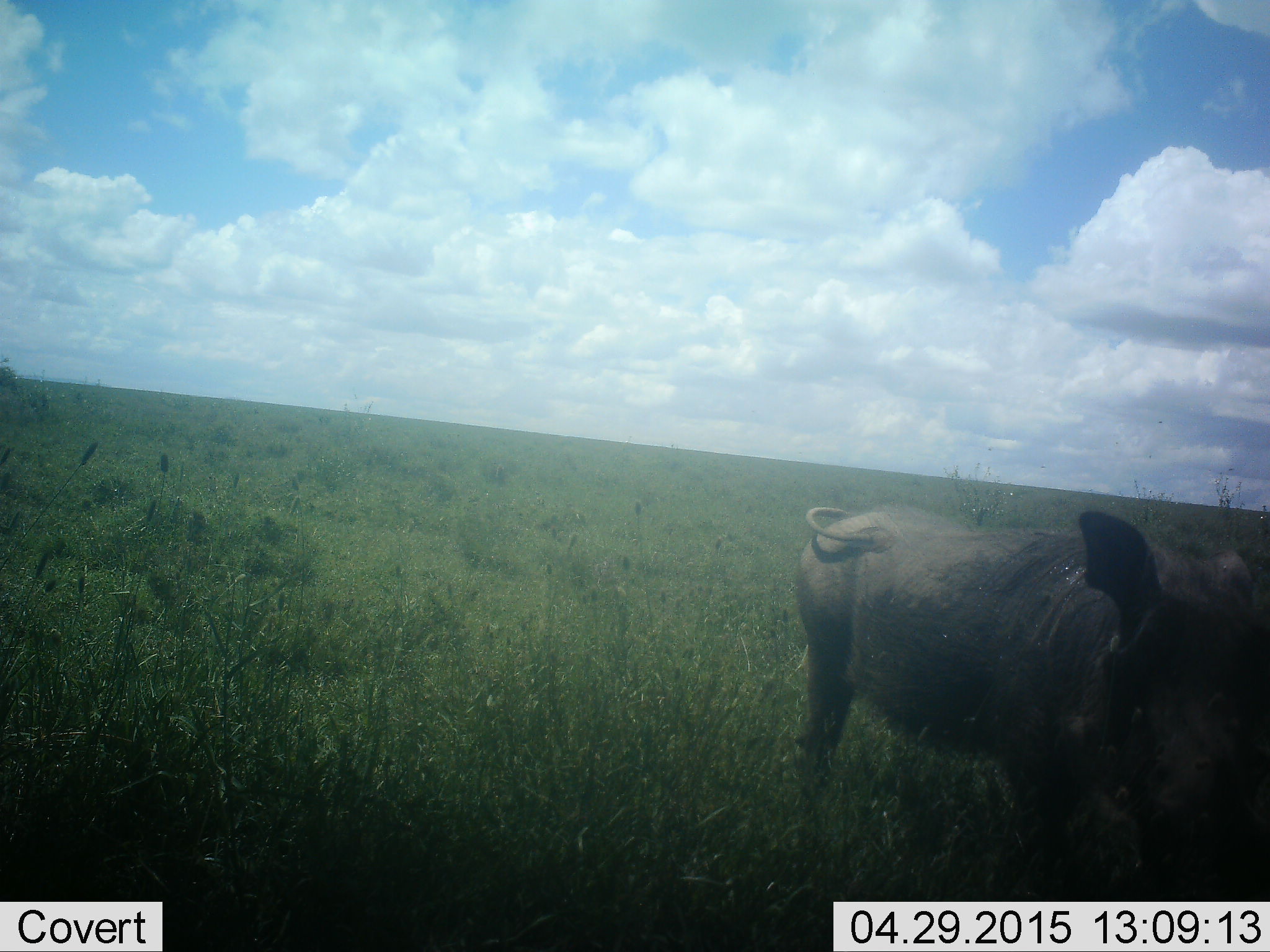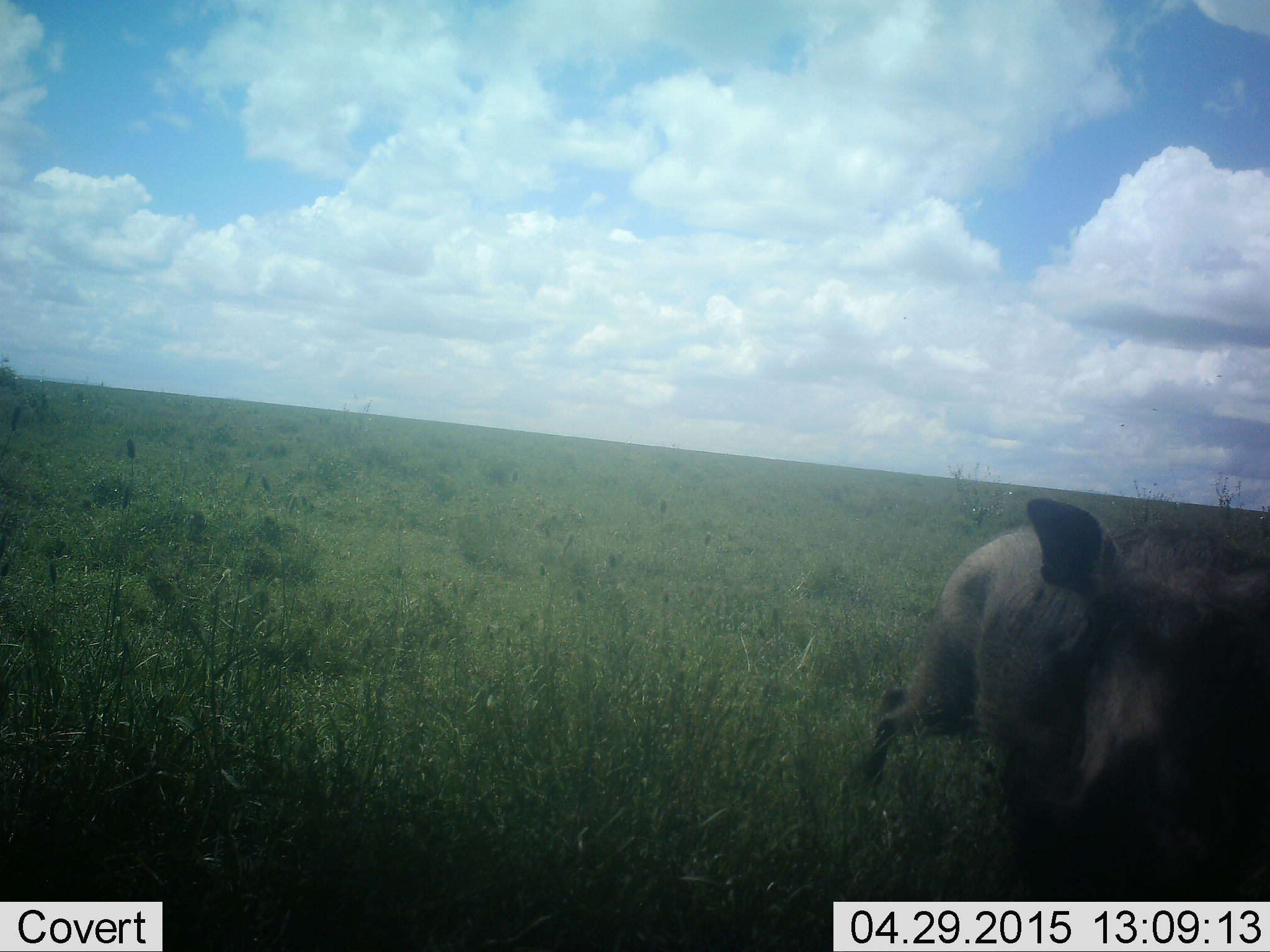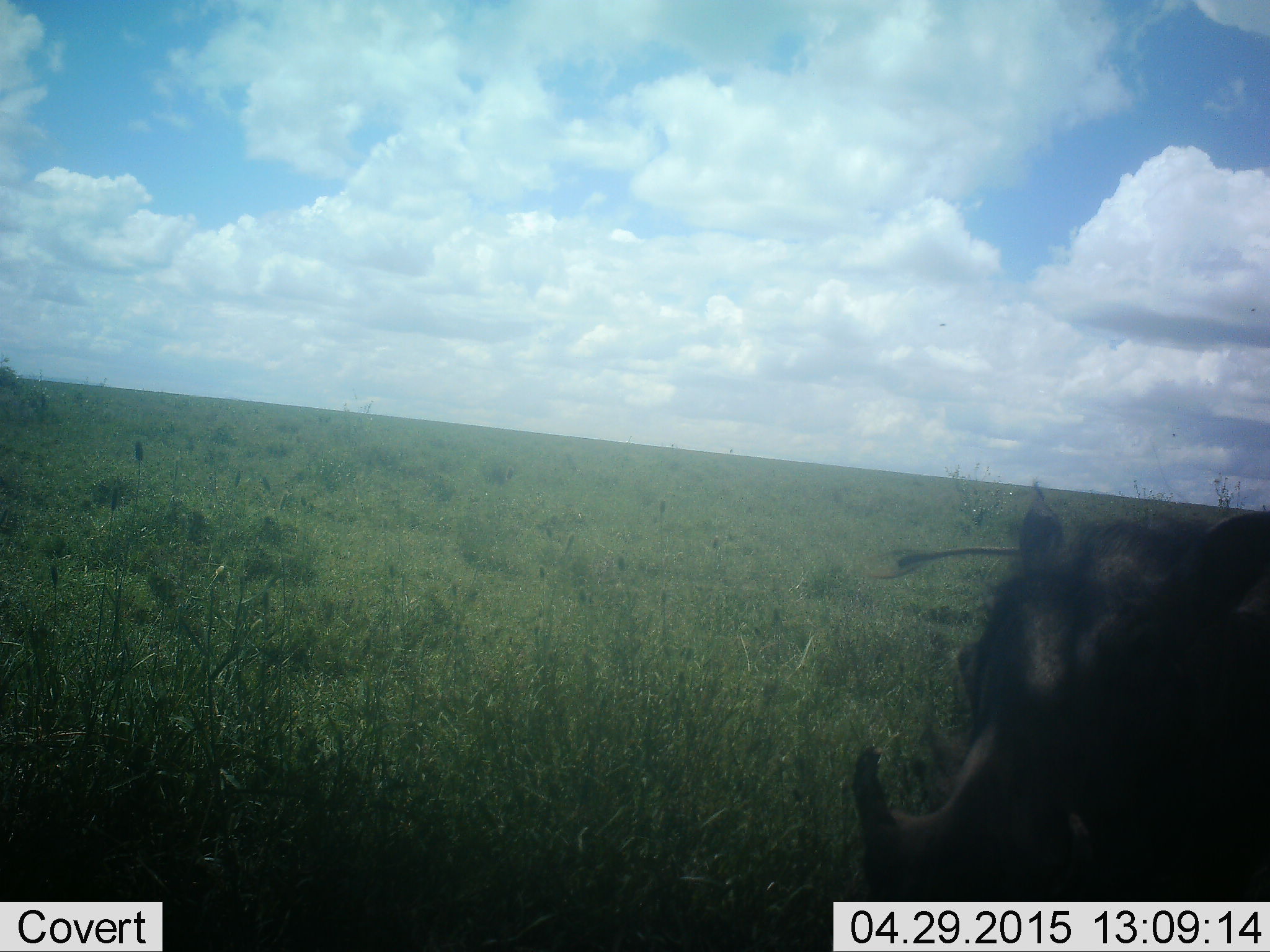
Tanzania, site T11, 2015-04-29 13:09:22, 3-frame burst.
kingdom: Animalia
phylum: Chordata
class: Mammalia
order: Artiodactyla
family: Suidae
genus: Phacochoerus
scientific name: Phacochoerus africanus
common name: warthog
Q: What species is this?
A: Warthog (Phacochoerus africanus).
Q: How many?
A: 1.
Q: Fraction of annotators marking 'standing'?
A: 10%.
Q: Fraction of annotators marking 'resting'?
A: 0%.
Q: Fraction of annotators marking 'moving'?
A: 90%.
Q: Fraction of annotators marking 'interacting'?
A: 10%.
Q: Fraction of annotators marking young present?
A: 0%.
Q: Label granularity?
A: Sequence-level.